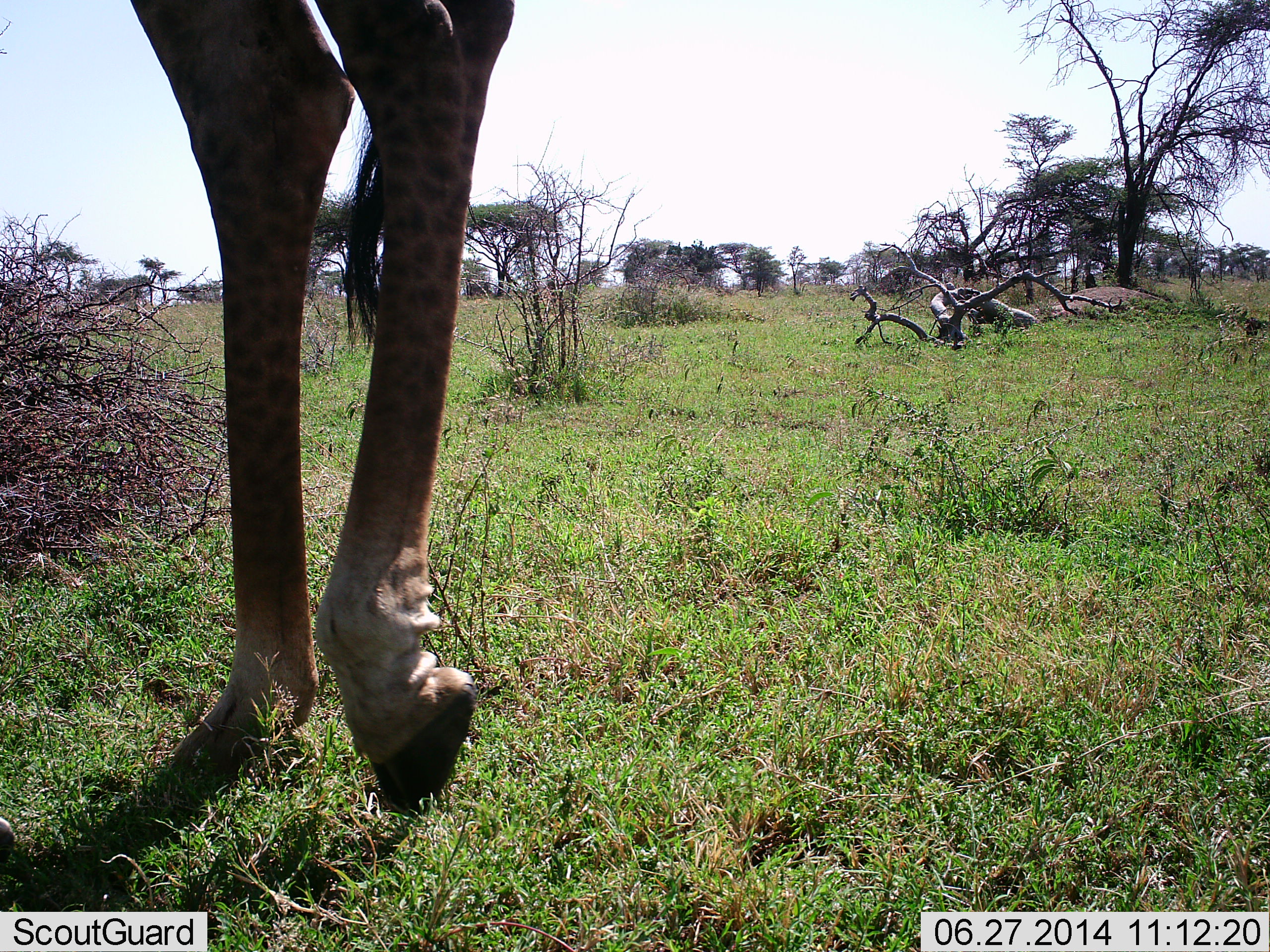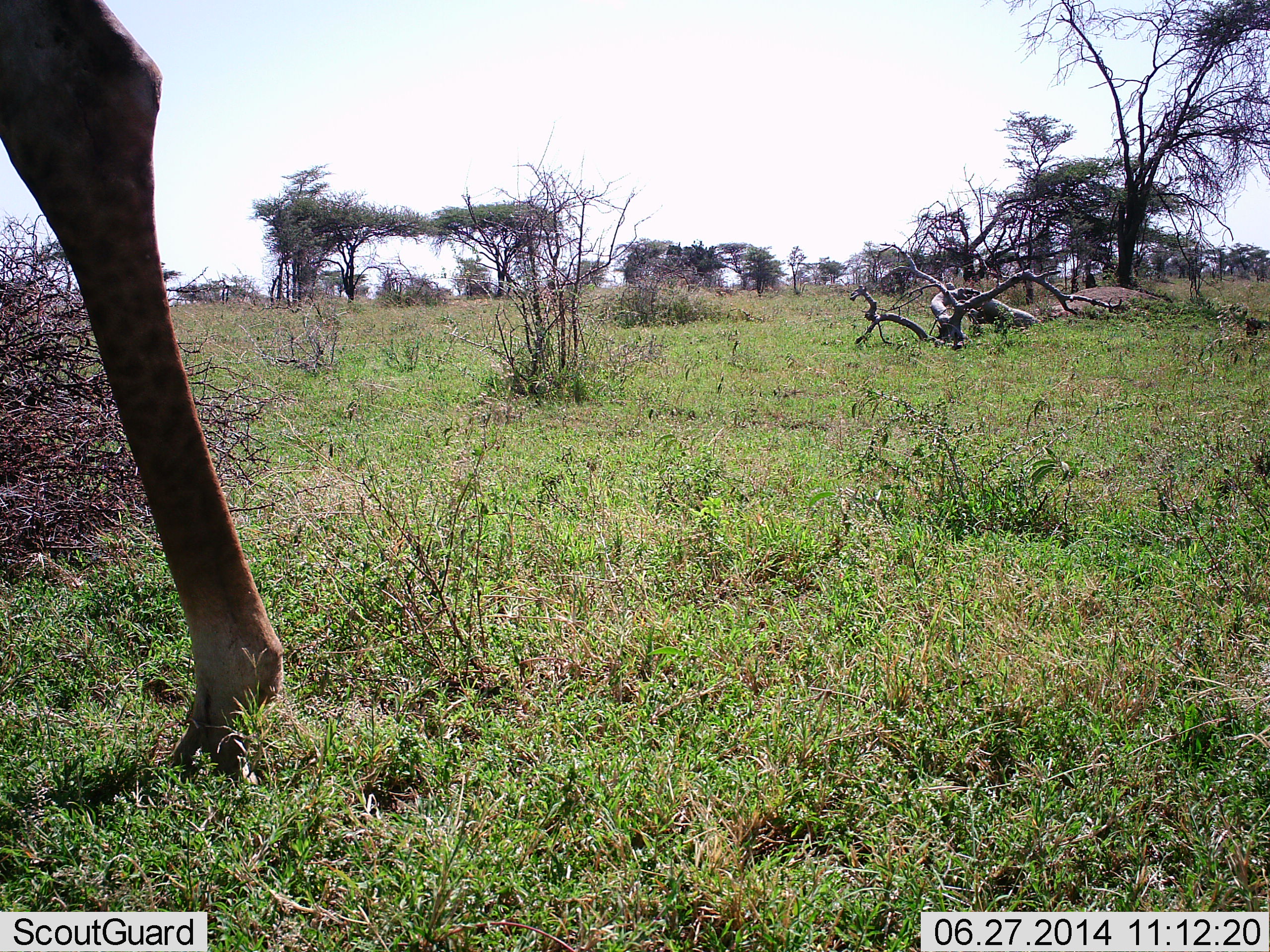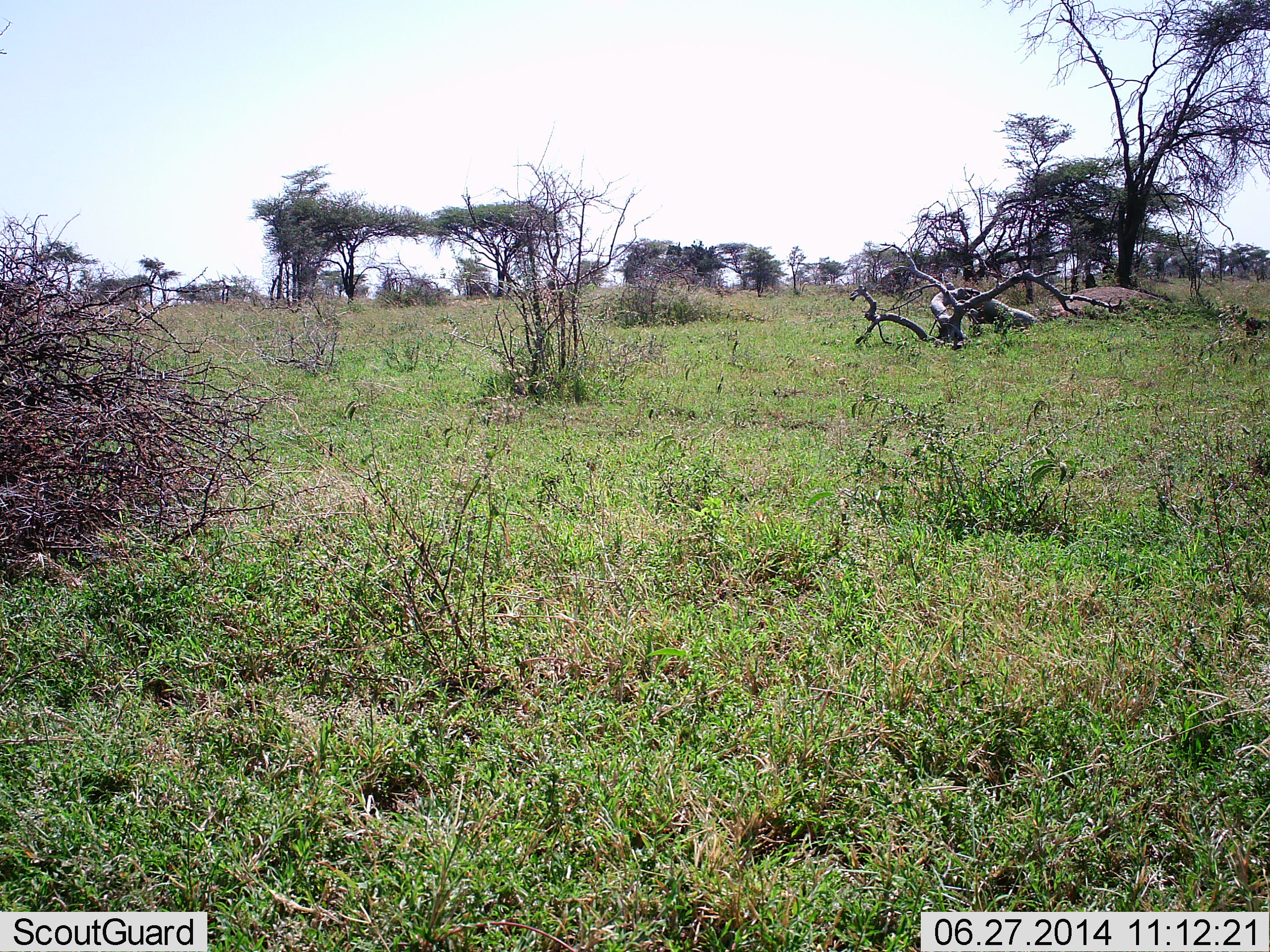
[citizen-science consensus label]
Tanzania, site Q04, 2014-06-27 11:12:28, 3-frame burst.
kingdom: Animalia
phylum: Chordata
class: Mammalia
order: Artiodactyla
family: Giraffidae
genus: Giraffa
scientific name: Giraffa camelopardalis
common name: giraffe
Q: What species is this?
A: Giraffe (Giraffa camelopardalis).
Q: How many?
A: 1.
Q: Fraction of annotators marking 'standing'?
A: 20%.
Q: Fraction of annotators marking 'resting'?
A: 0%.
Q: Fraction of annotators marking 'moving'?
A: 80%.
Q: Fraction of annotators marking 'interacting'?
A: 0%.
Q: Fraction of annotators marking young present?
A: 0%.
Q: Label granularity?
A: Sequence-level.